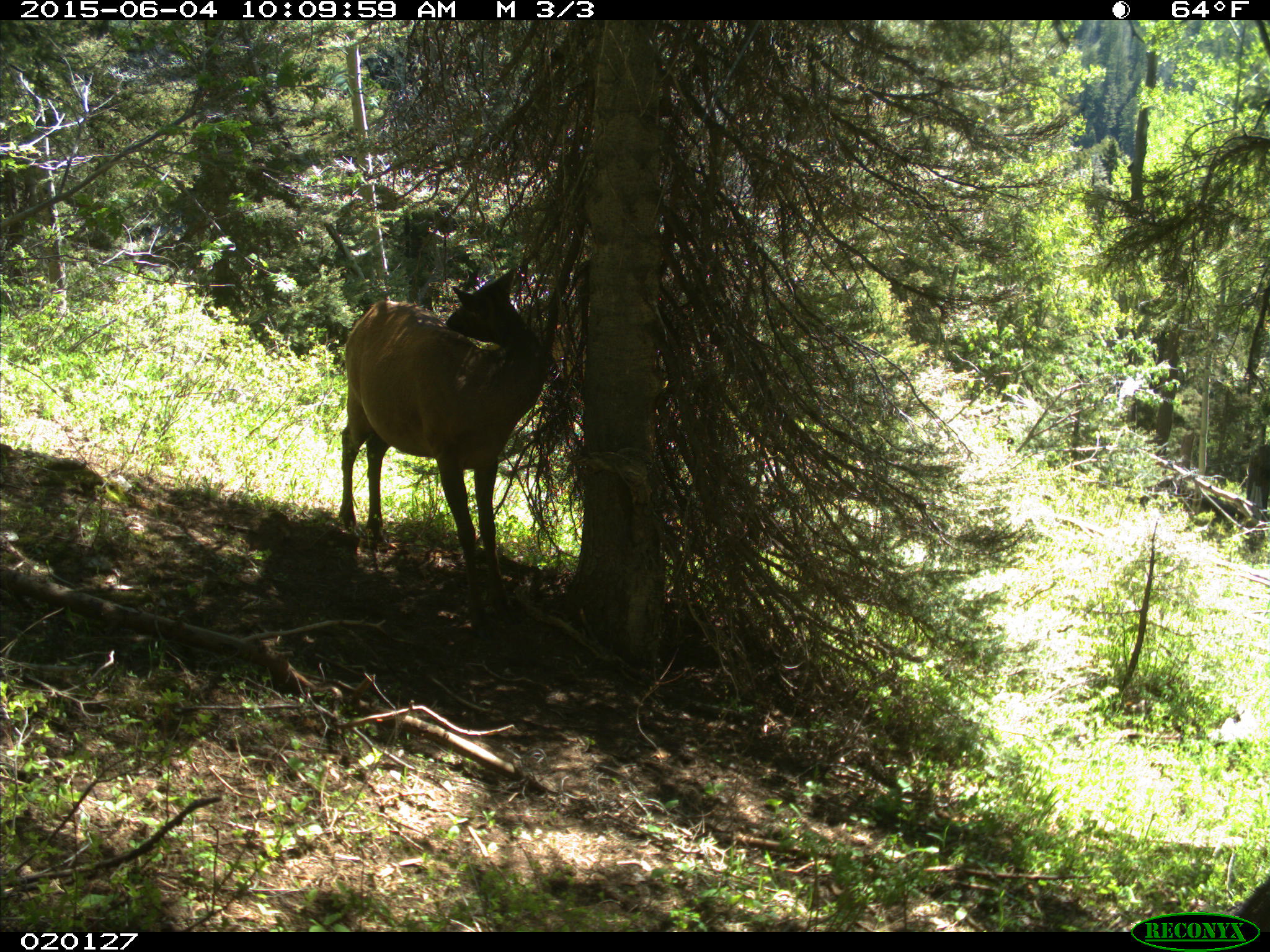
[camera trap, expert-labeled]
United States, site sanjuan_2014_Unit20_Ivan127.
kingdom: Animalia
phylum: Chordata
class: Mammalia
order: Artiodactyla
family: Cervidae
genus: Cervus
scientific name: Cervus elaphus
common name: red deer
Cervus elaphus (red deer).